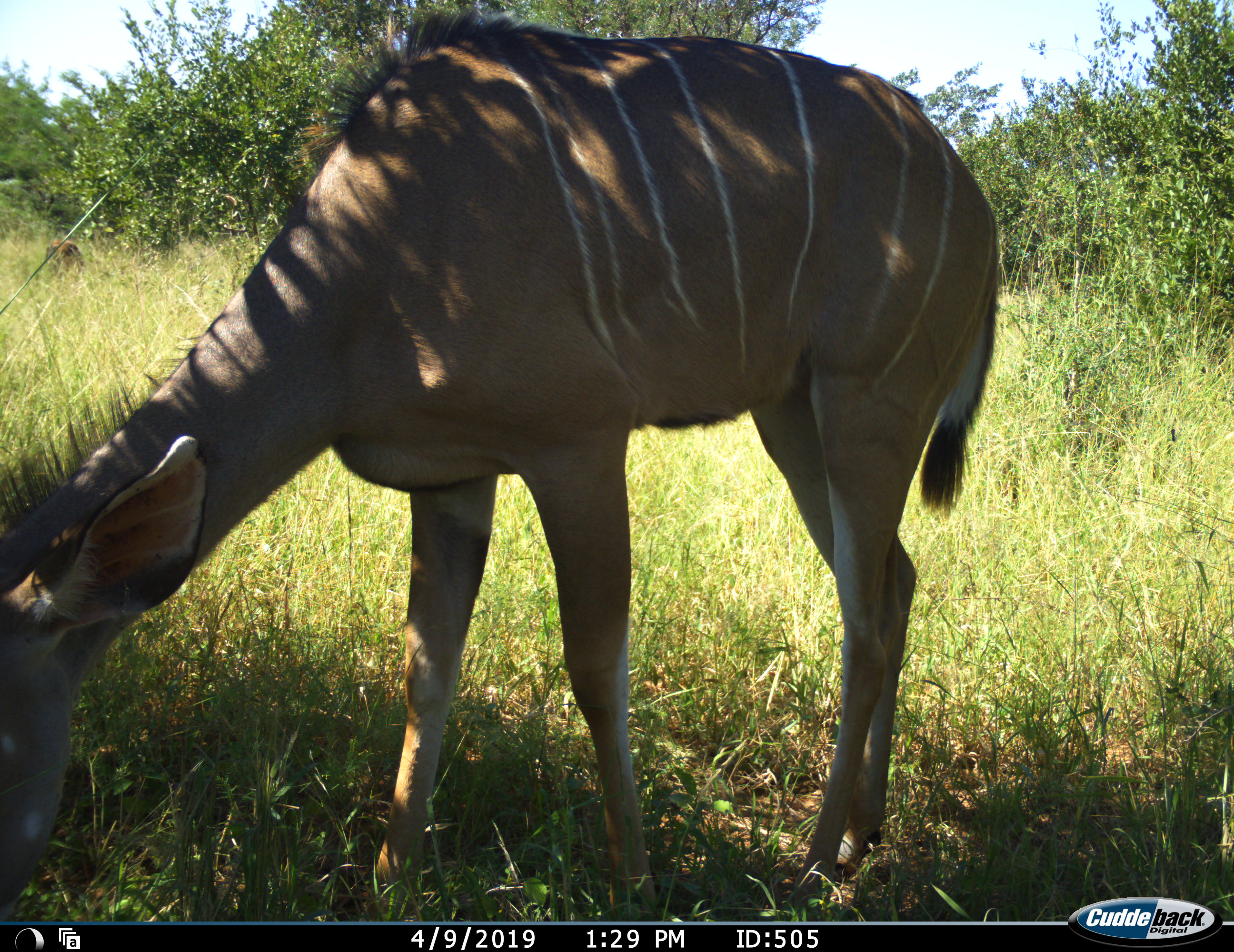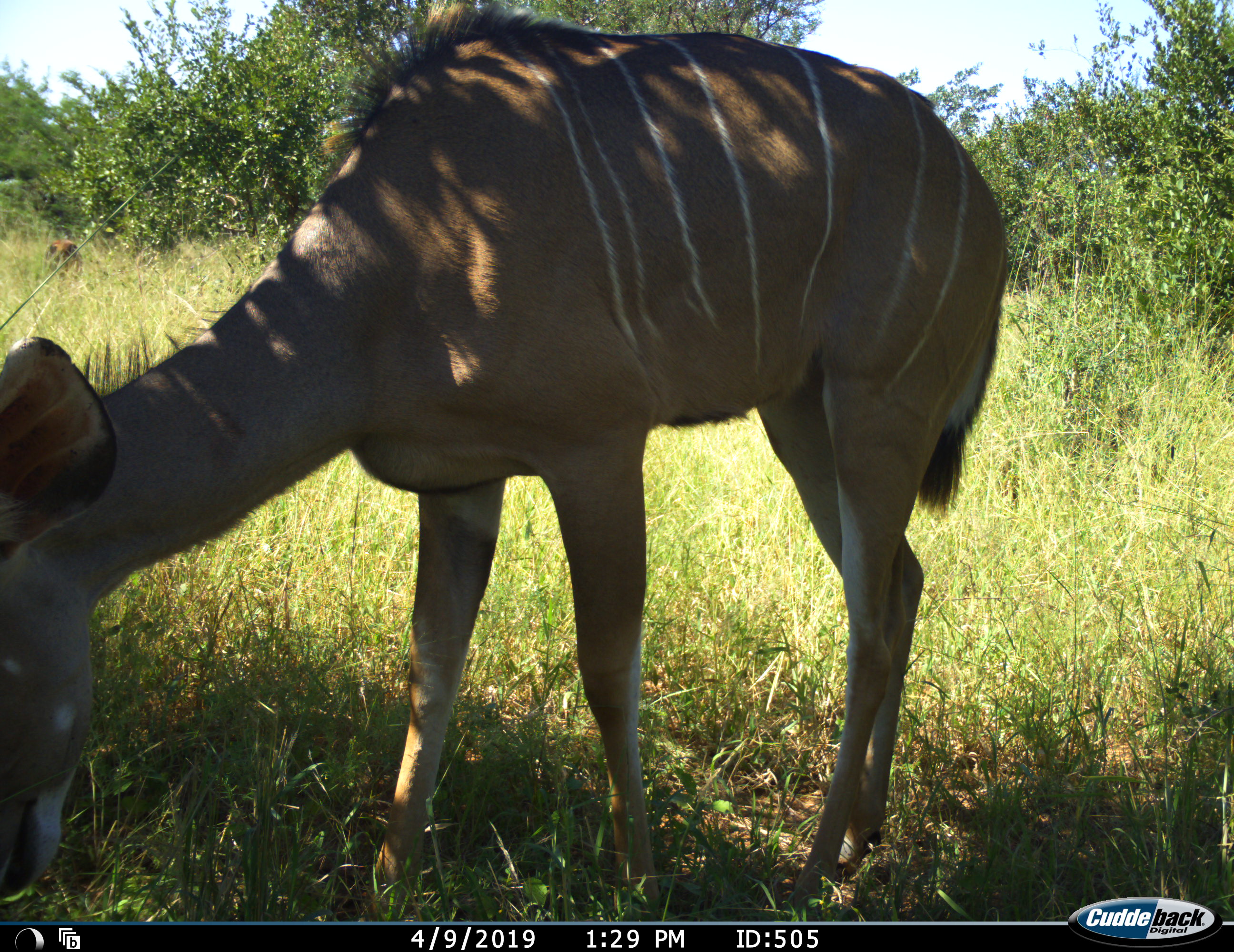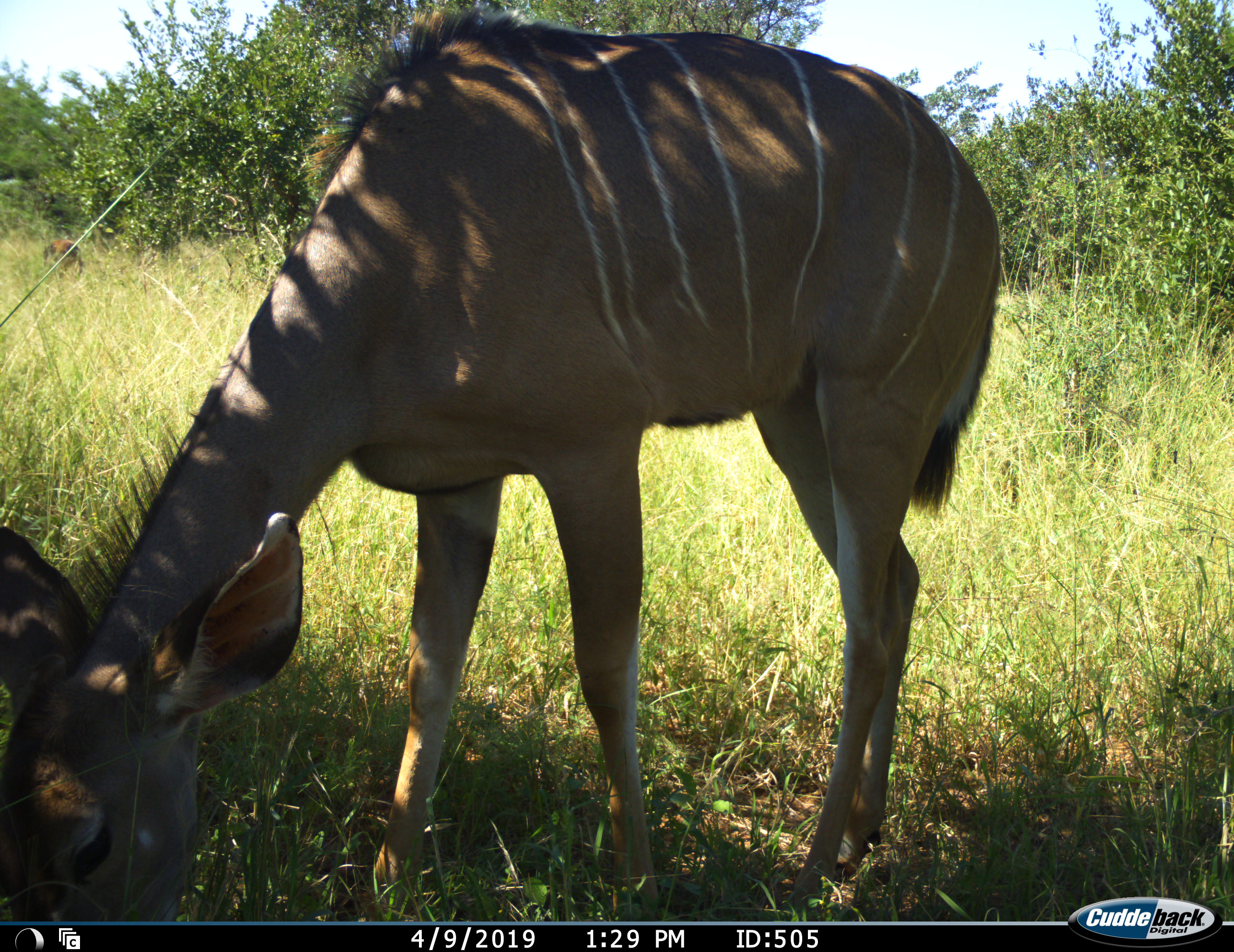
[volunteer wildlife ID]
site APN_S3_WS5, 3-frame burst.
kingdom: Animalia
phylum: Chordata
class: Mammalia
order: Artiodactyla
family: Bovidae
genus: Tragelaphus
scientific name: Tragelaphus angasii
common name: nyala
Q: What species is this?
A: Nyala (Tragelaphus angasii).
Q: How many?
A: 1.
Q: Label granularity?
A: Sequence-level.